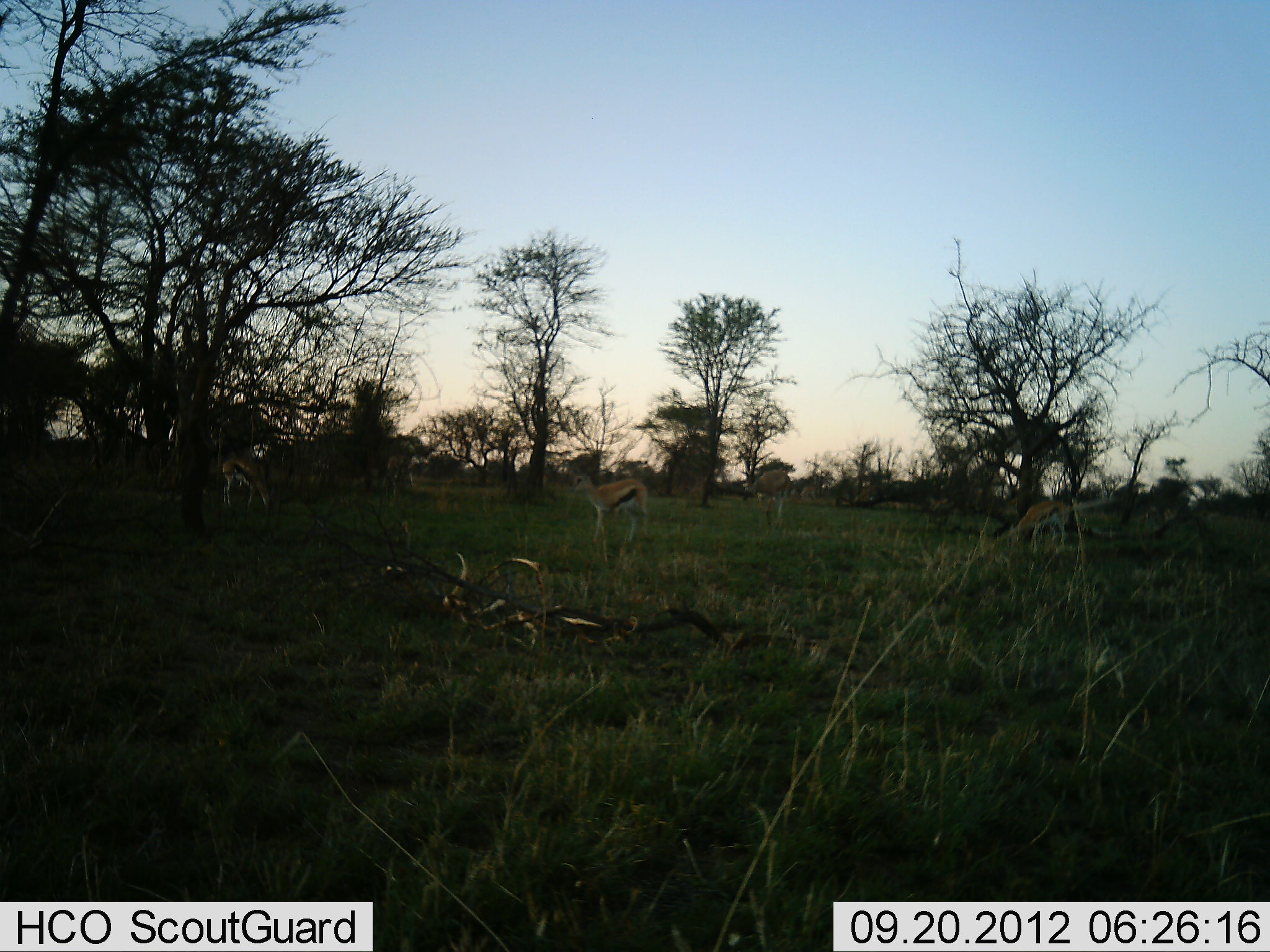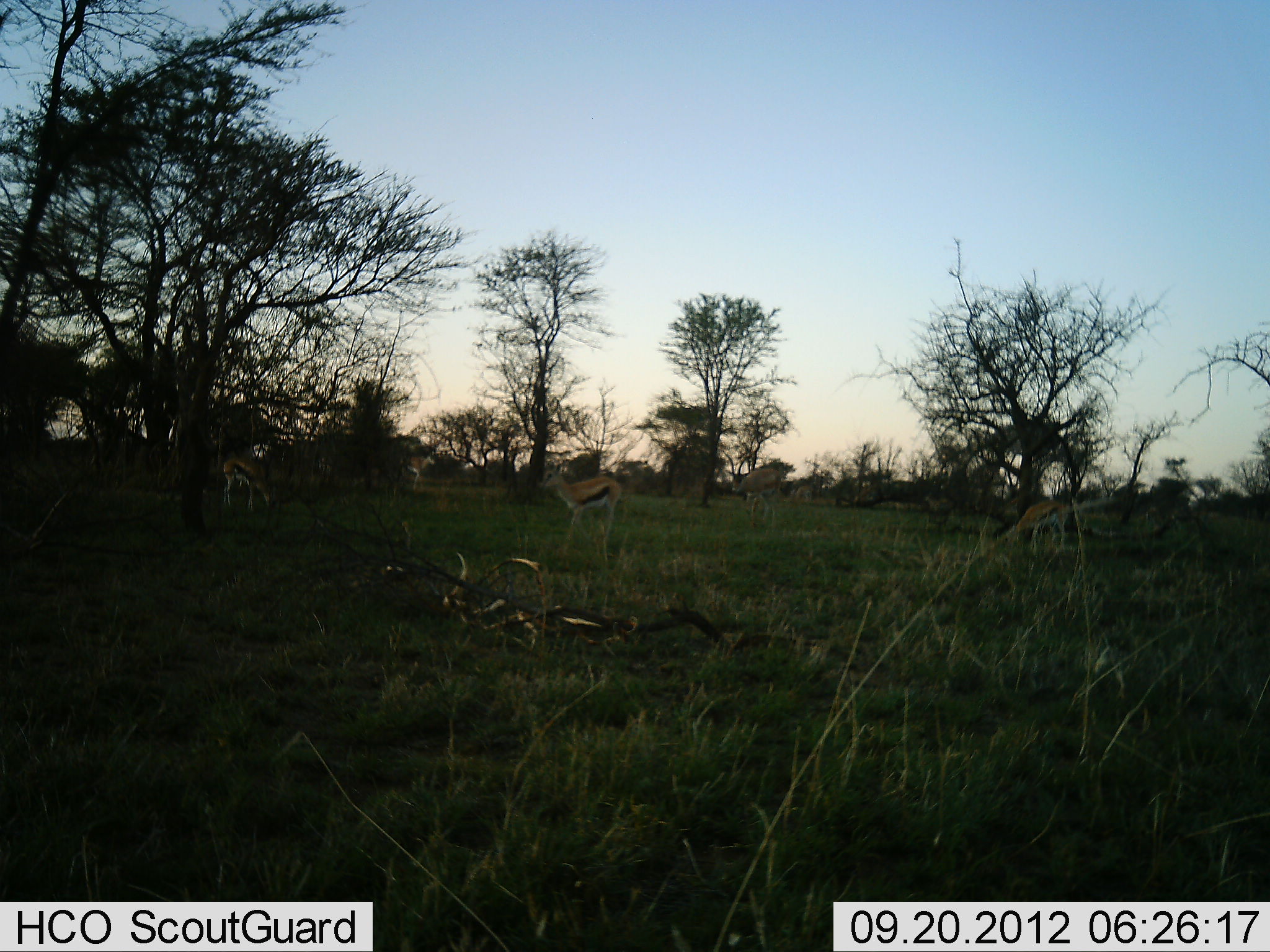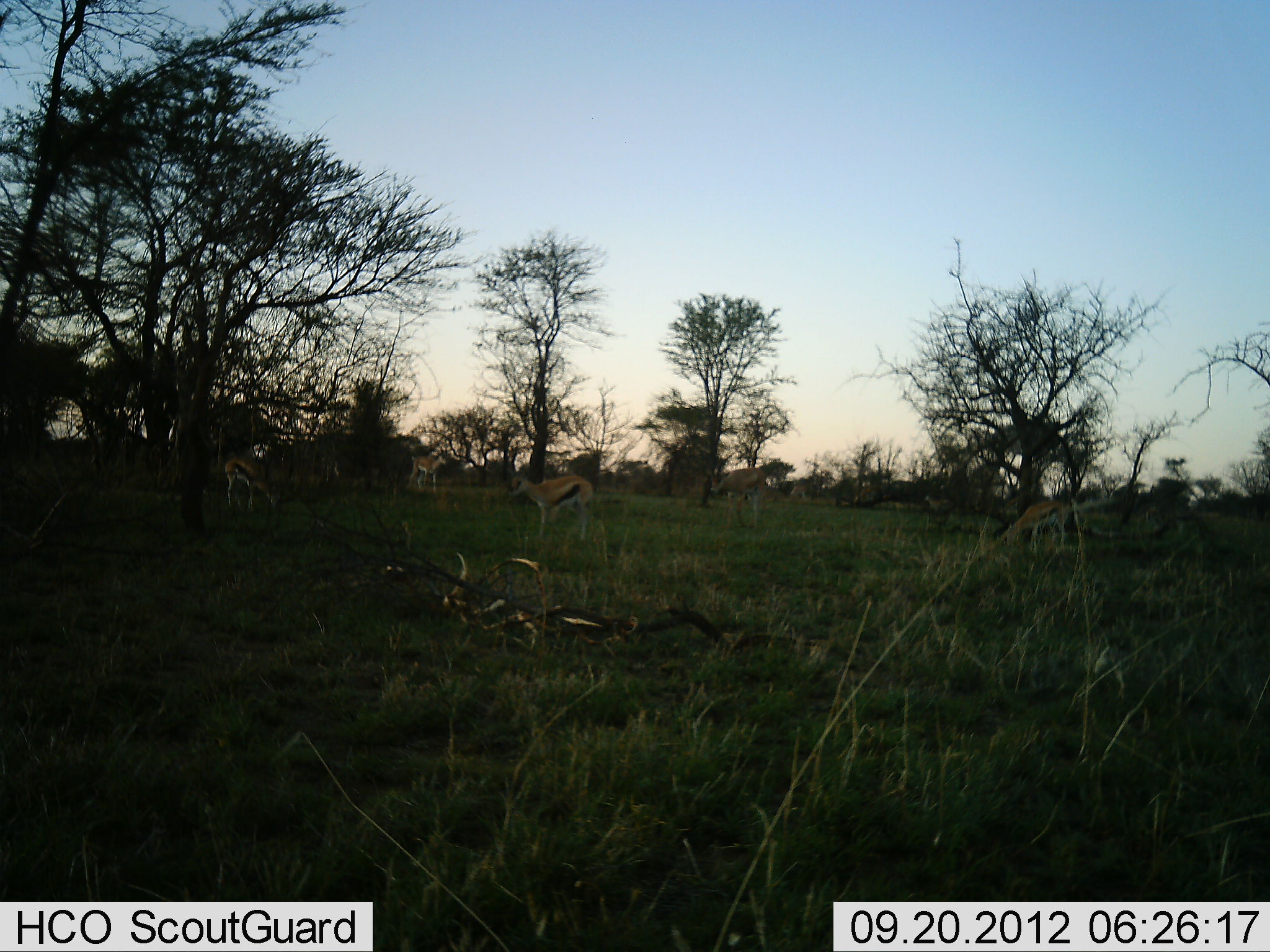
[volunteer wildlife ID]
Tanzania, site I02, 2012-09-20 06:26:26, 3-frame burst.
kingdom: Animalia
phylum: Chordata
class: Mammalia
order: Artiodactyla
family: Bovidae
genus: Eudorcas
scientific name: Eudorcas thomsonii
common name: thomson's gazelle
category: gazellethomsons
Gazellethomsons (thomson's gazelle) (Eudorcas thomsonii), count 4. Behavior (volunteer vote fractions): standing 27%, resting 0%, moving 91%, interacting 0%. Young present (vote fraction): 9%. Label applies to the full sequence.